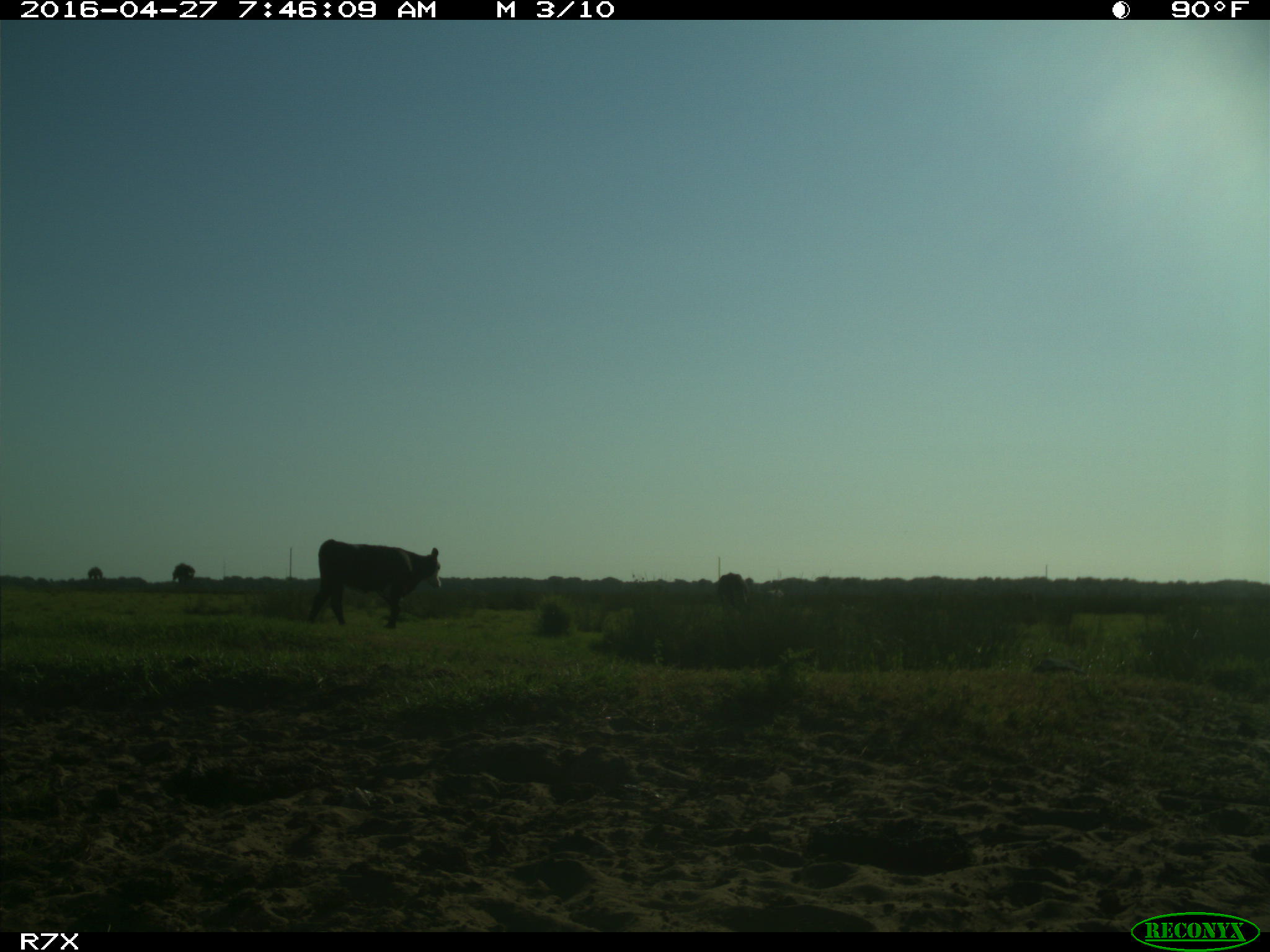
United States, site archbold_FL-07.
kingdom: Animalia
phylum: Chordata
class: Mammalia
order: Artiodactyla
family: Bovidae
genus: Bos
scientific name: Bos taurus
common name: domestic cow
Bos taurus (domestic cow).